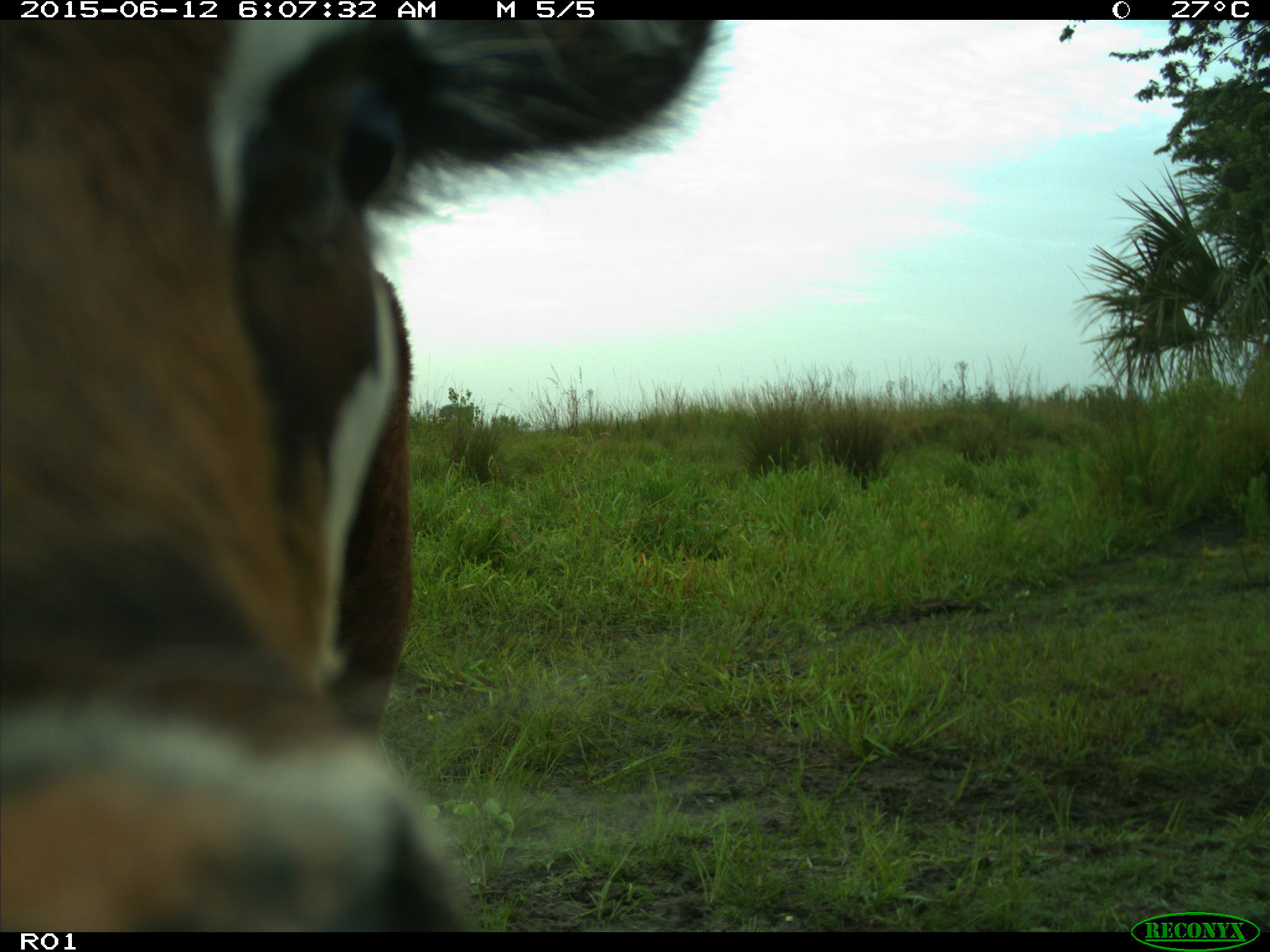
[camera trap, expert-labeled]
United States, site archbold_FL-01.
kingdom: Animalia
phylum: Chordata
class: Mammalia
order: Artiodactyla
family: Bovidae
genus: Bos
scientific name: Bos taurus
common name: domestic cow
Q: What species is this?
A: Bos taurus (domestic cow).